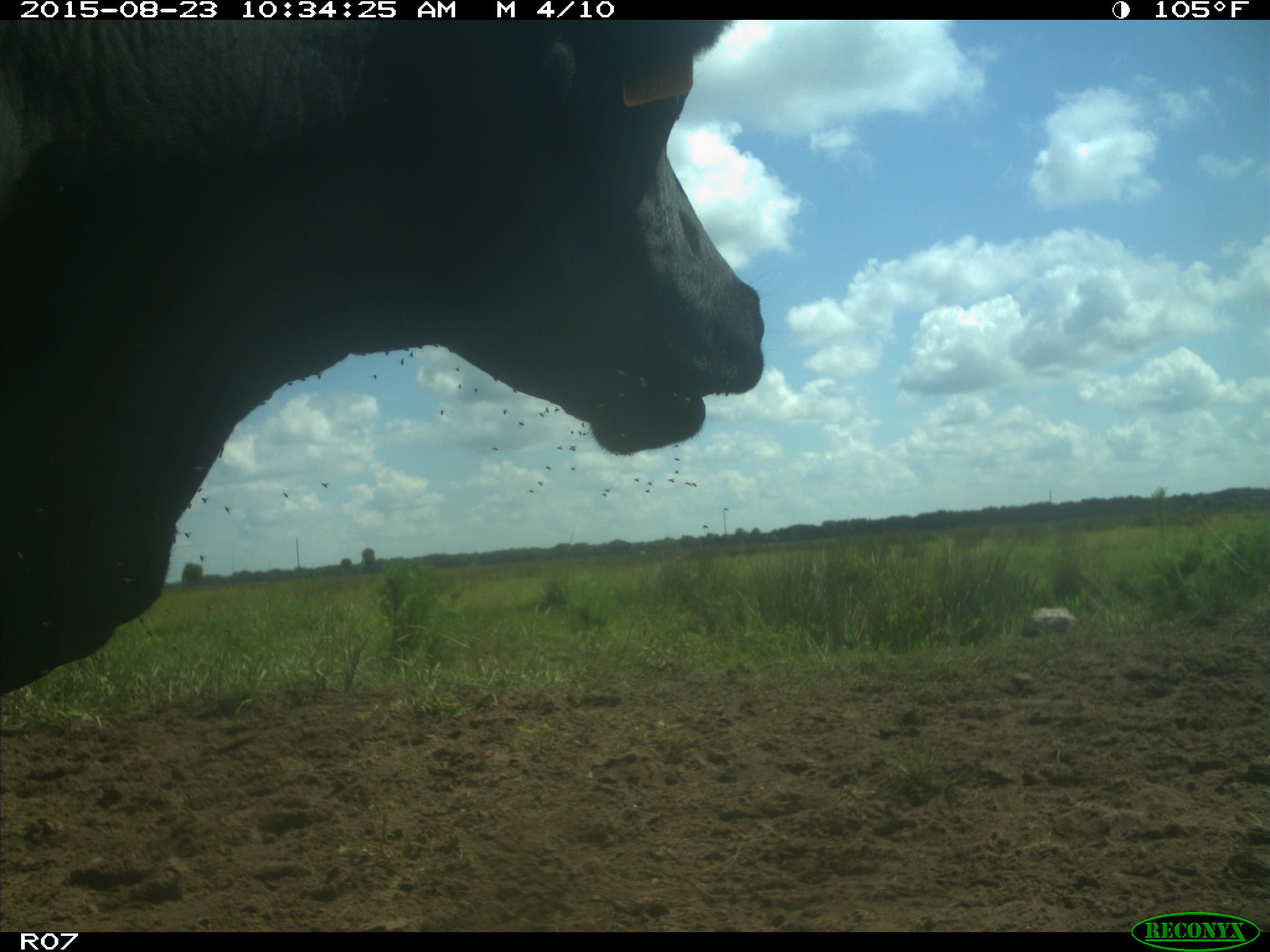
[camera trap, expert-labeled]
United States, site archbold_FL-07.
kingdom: Animalia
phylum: Chordata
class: Mammalia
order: Artiodactyla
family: Bovidae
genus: Bos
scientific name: Bos taurus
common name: domestic cow